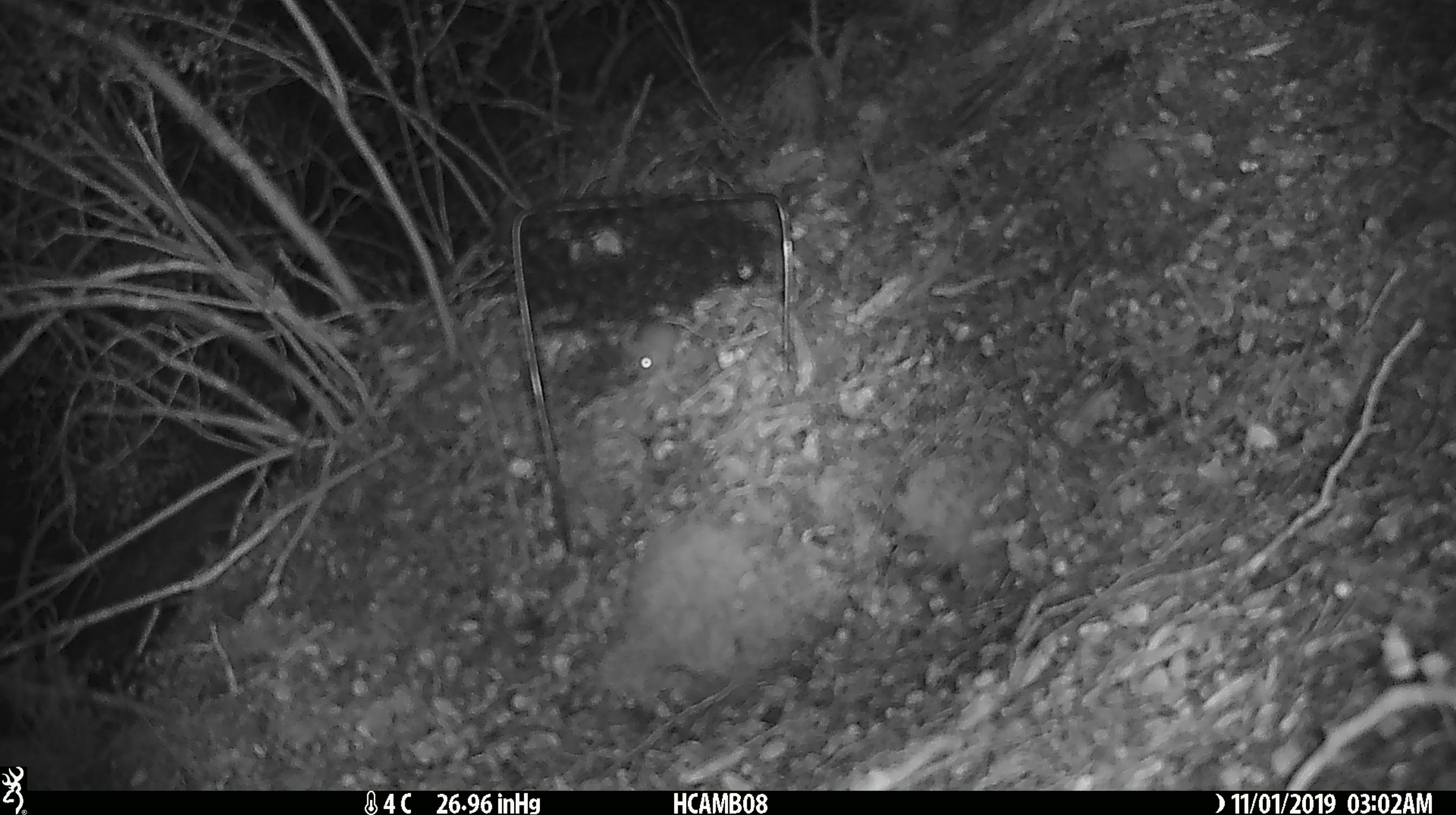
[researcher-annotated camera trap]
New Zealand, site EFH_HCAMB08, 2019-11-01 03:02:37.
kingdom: Animalia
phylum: Chordata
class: Mammalia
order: Rodentia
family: Muridae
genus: Mus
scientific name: Mus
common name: mouse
Mouse (Mus).